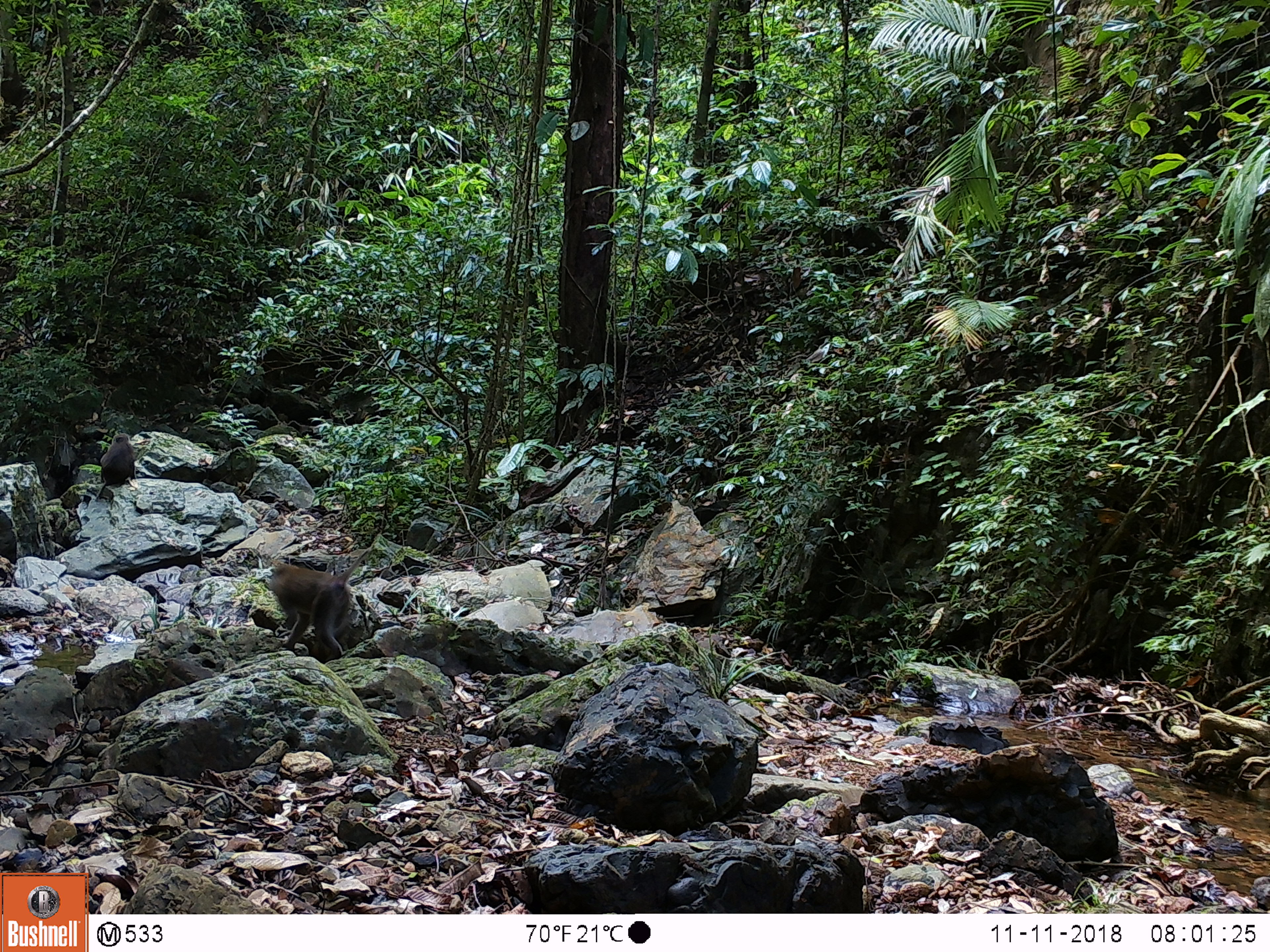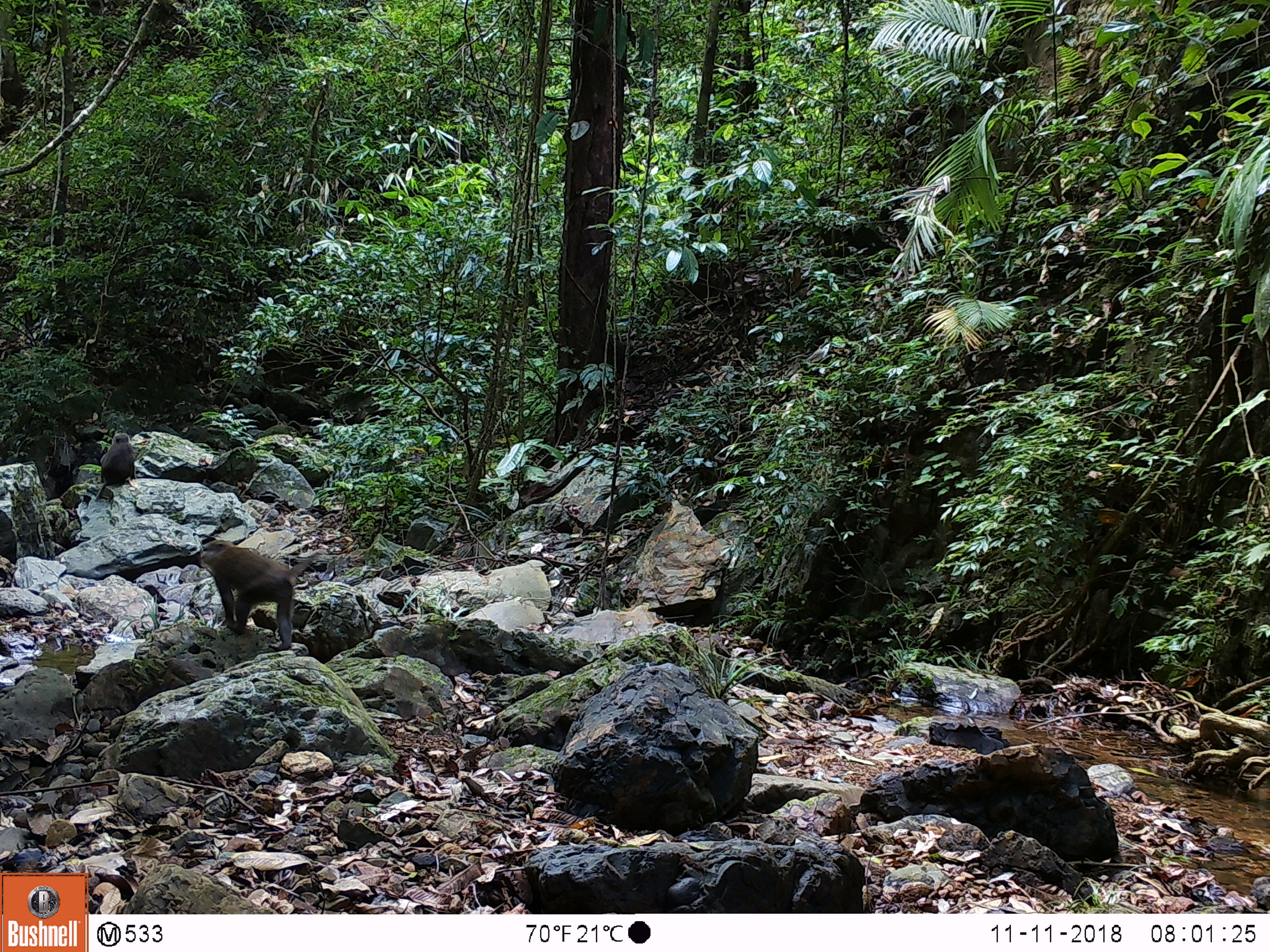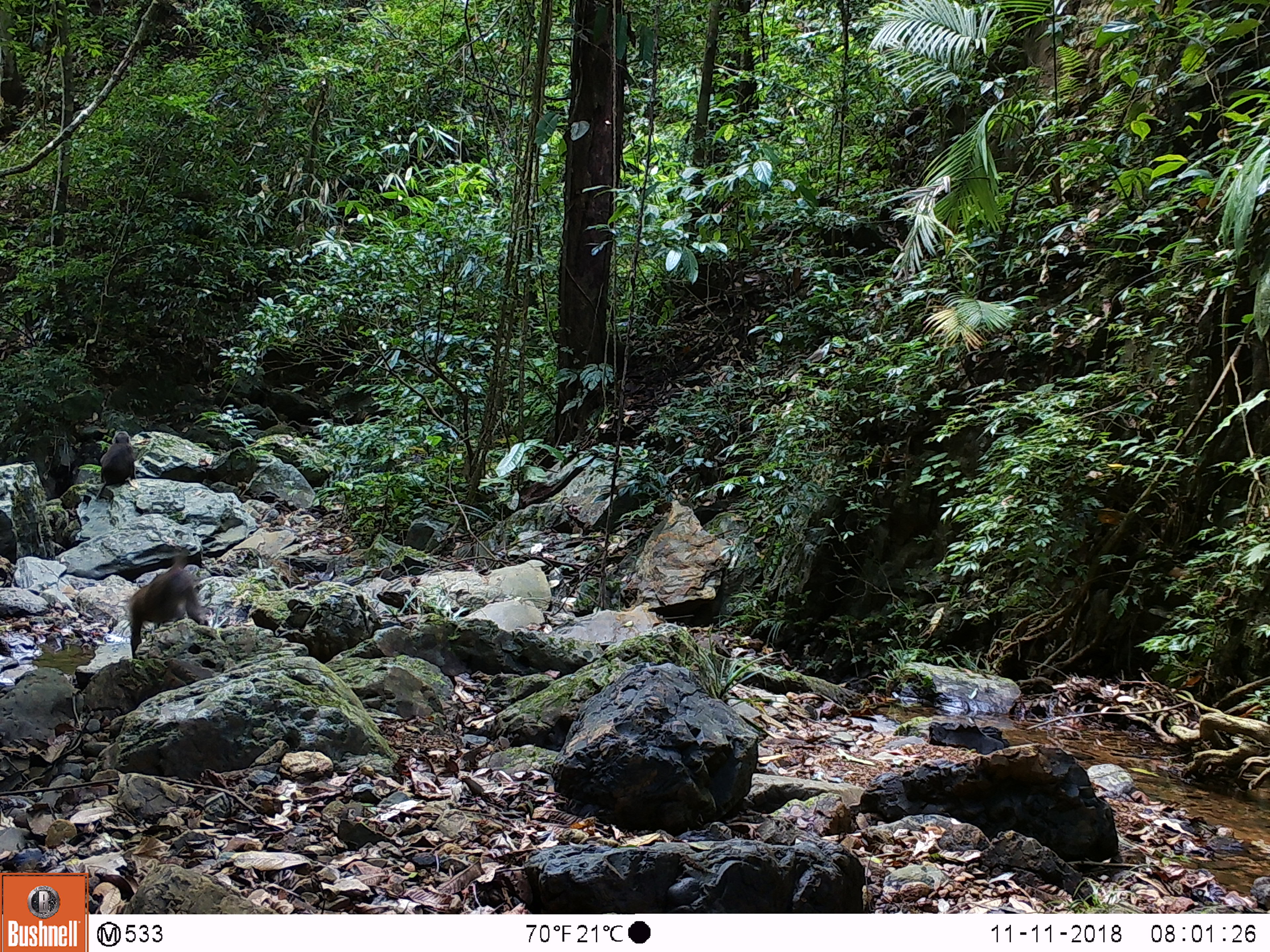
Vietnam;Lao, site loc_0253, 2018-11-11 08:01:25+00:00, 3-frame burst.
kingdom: Animalia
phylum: Chordata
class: Mammalia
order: Primates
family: Cercopithecidae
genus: Macaca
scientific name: Macaca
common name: macaques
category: assam or rhesus macaque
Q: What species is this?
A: Assam or rhesus macaque (macaques) (Macaca).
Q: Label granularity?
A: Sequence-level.